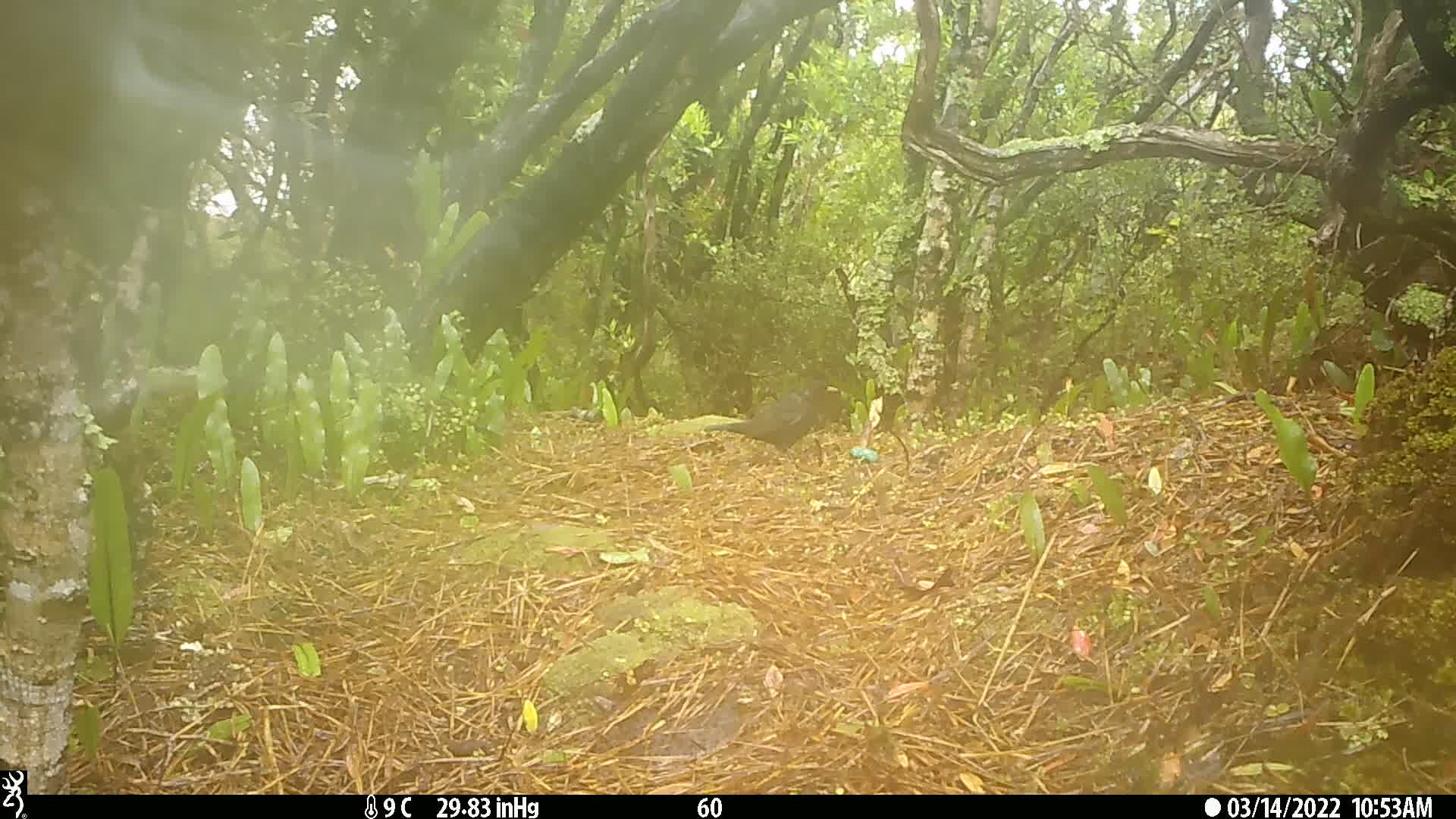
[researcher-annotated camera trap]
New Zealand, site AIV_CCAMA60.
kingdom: Animalia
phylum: Chordata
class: Aves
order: Passeriformes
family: Turdidae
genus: Turdus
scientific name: Turdus merula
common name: eurasian blackbird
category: blackbird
Blackbird (eurasian blackbird) (Turdus merula).